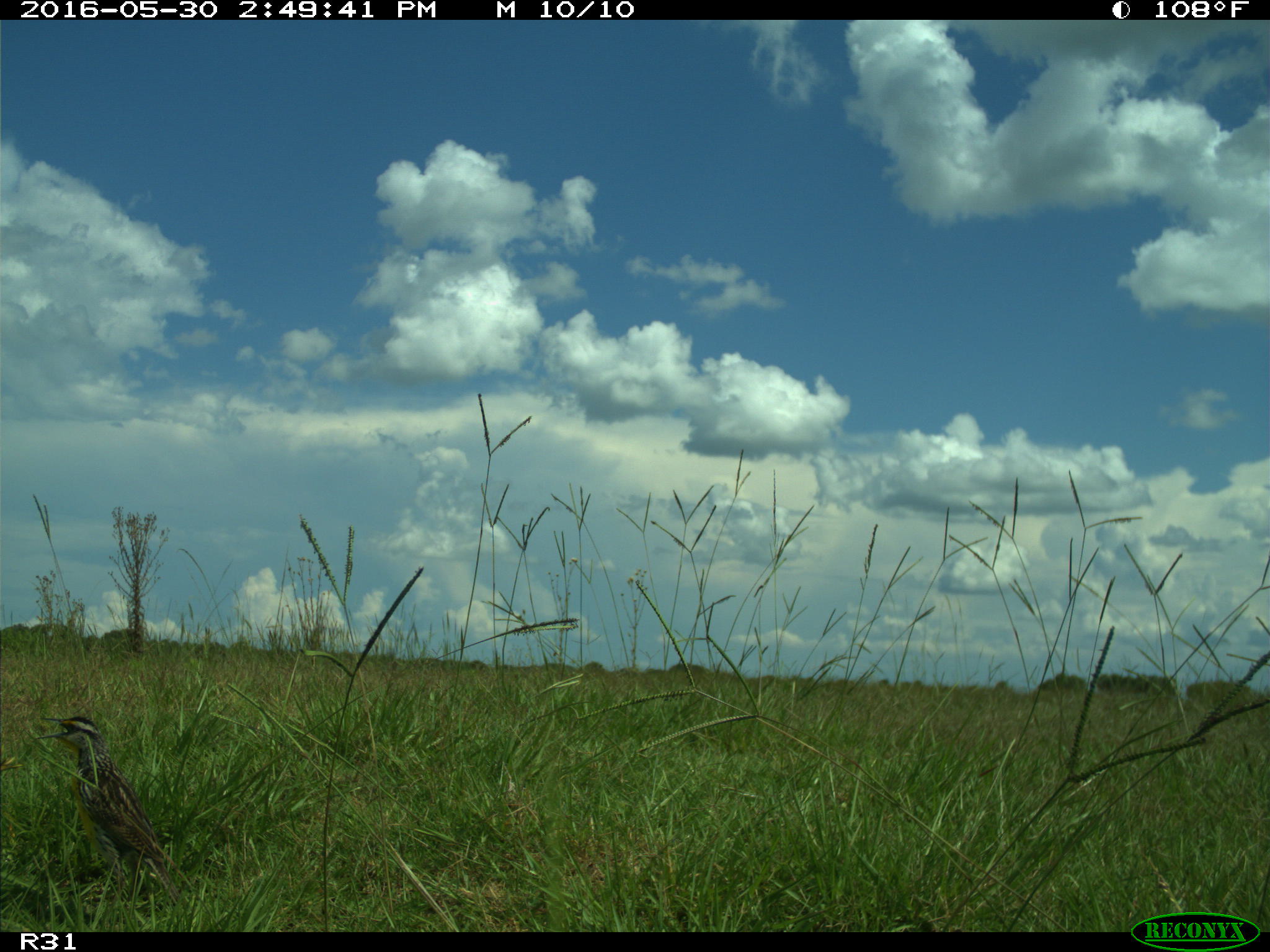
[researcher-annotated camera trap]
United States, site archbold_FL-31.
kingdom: Animalia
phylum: Chordata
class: Aves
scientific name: Aves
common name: birds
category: unidentified bird